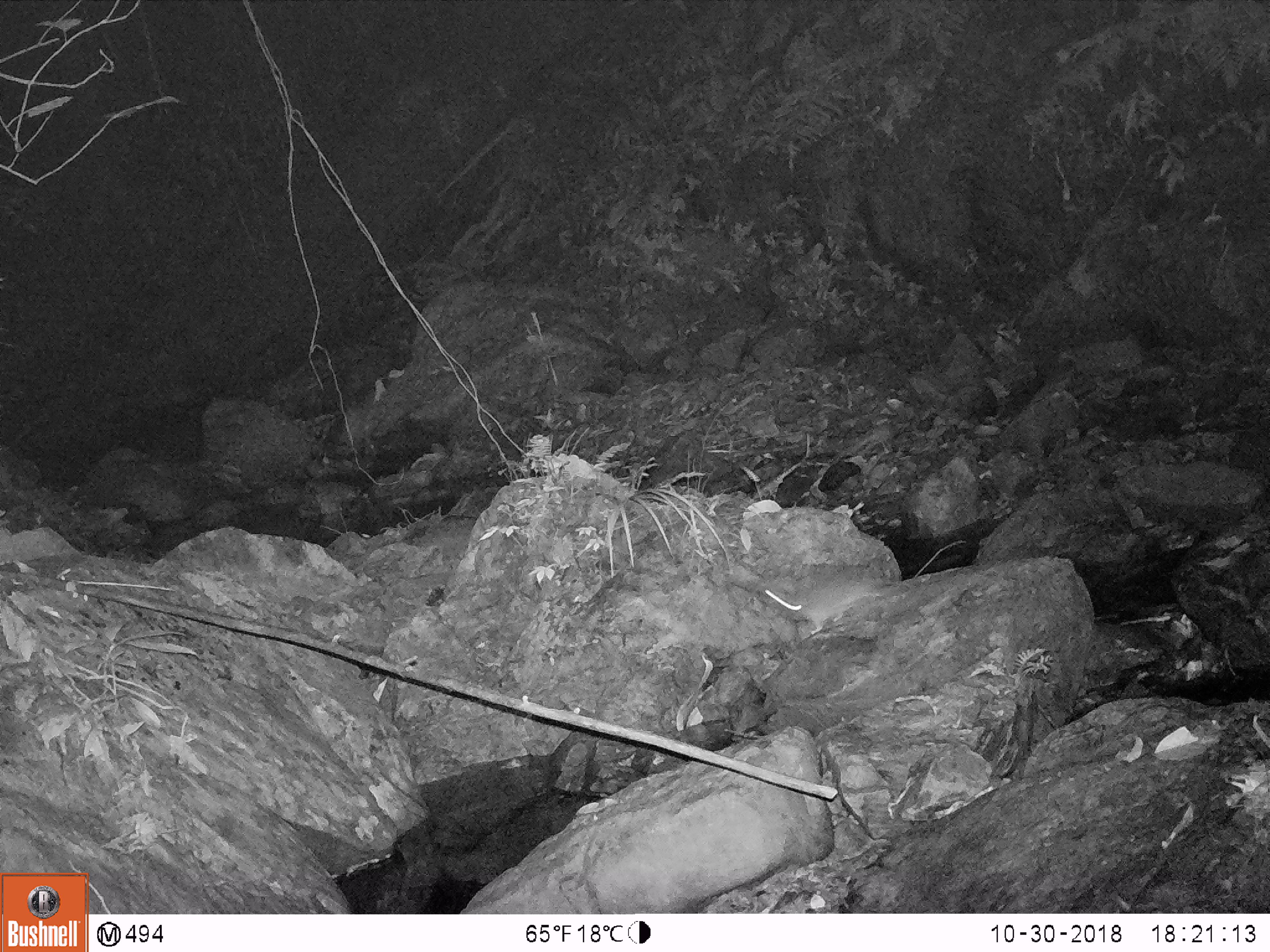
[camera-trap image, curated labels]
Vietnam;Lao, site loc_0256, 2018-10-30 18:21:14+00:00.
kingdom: Animalia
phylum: Chordata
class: Mammalia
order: Rodentia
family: Muridae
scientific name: Muridae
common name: old-world mice and rats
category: unidentified murid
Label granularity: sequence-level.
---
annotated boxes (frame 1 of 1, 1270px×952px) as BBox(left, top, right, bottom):
unidentified murid: BBox(760, 564, 909, 635)